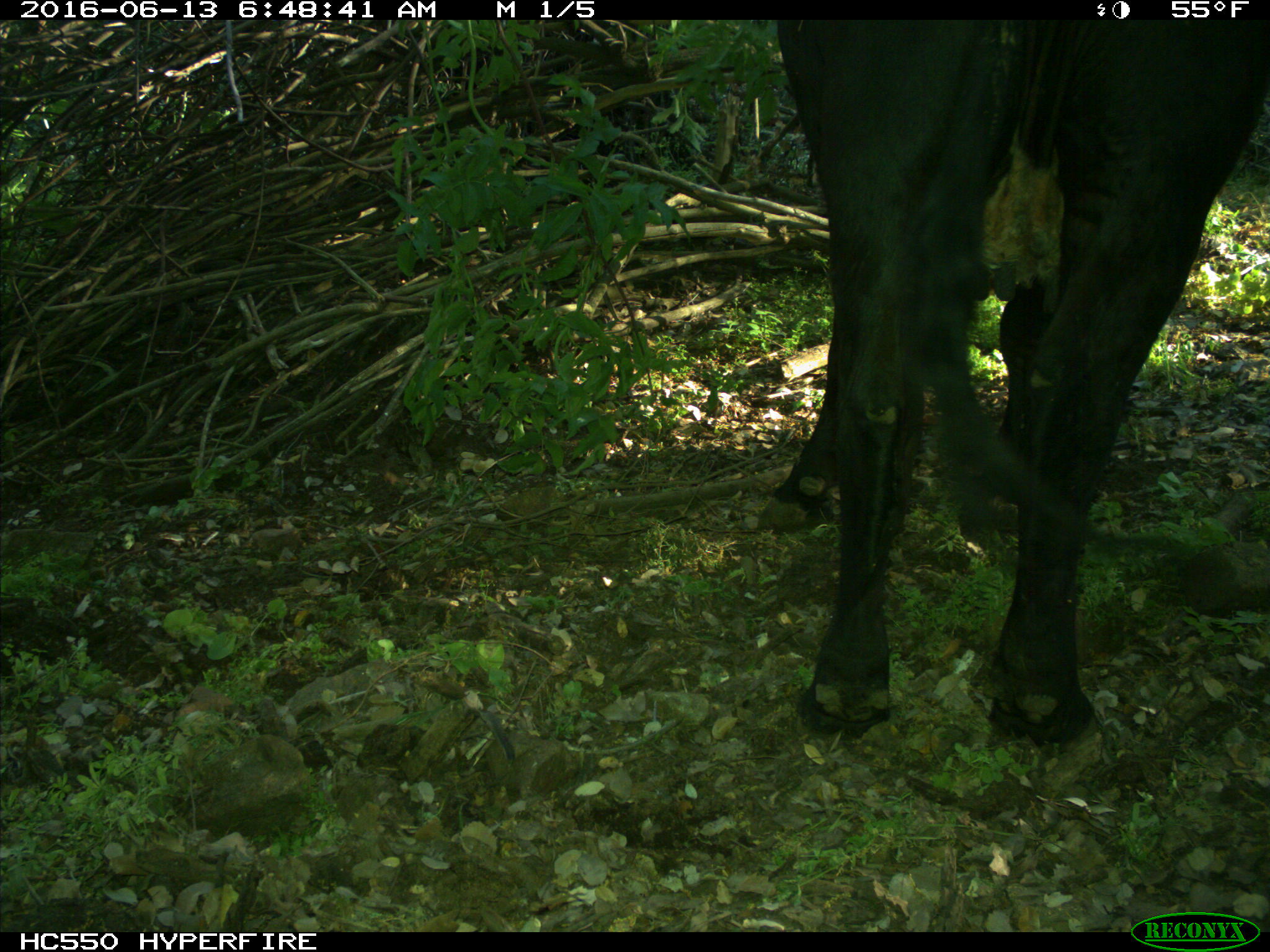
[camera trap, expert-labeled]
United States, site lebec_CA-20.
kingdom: Animalia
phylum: Chordata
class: Mammalia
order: Artiodactyla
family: Bovidae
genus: Bos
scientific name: Bos taurus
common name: domestic cow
Bos taurus (domestic cow).